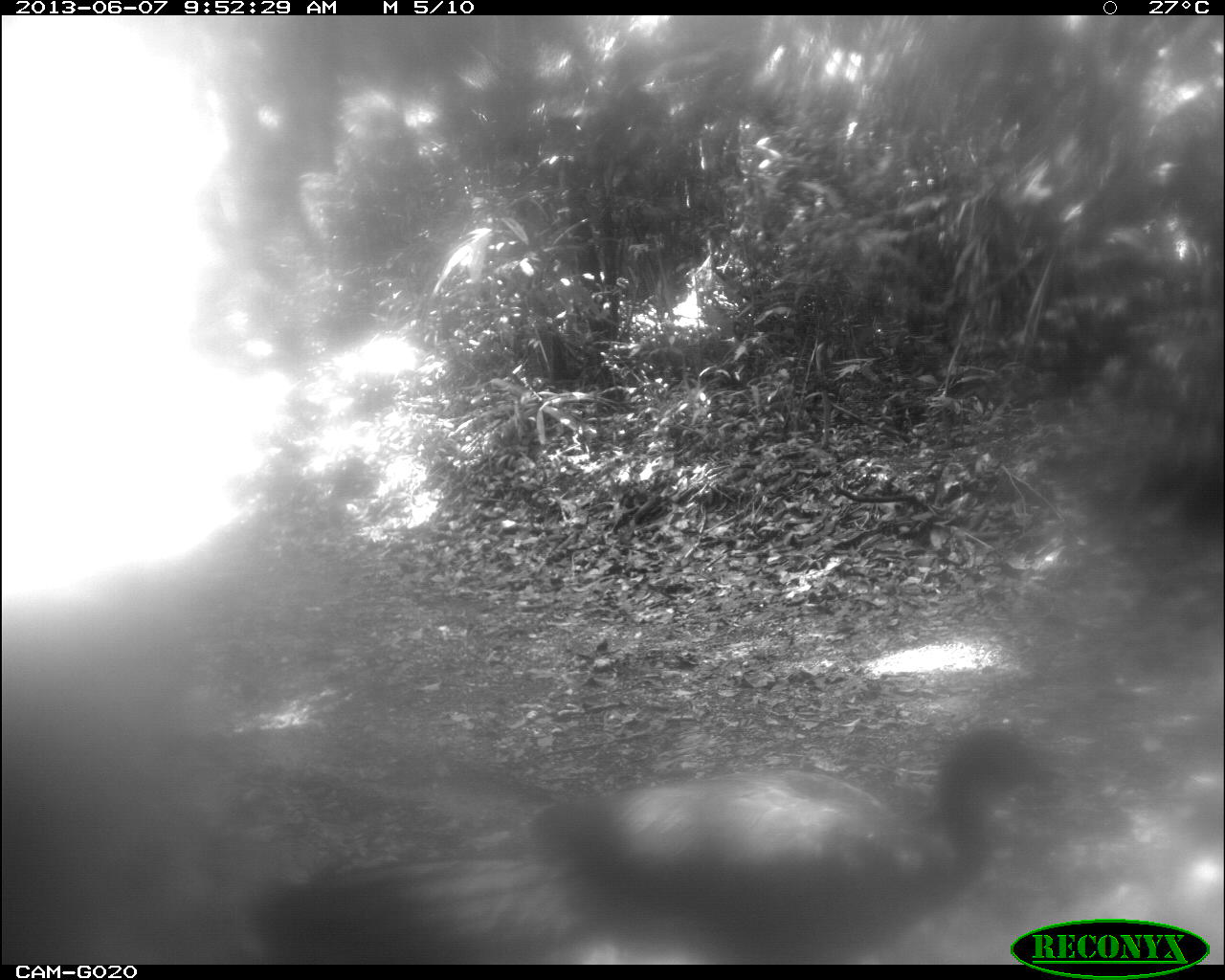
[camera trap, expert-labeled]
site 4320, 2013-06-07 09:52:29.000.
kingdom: Animalia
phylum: Chordata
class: Aves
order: Galliformes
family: Cracidae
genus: Penelope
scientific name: Penelope purpurascens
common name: crested guan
Penelope purpurascens (crested guan), count 1.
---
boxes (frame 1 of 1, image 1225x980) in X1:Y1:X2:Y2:
penelope purpurascens: 235:724:1066:961